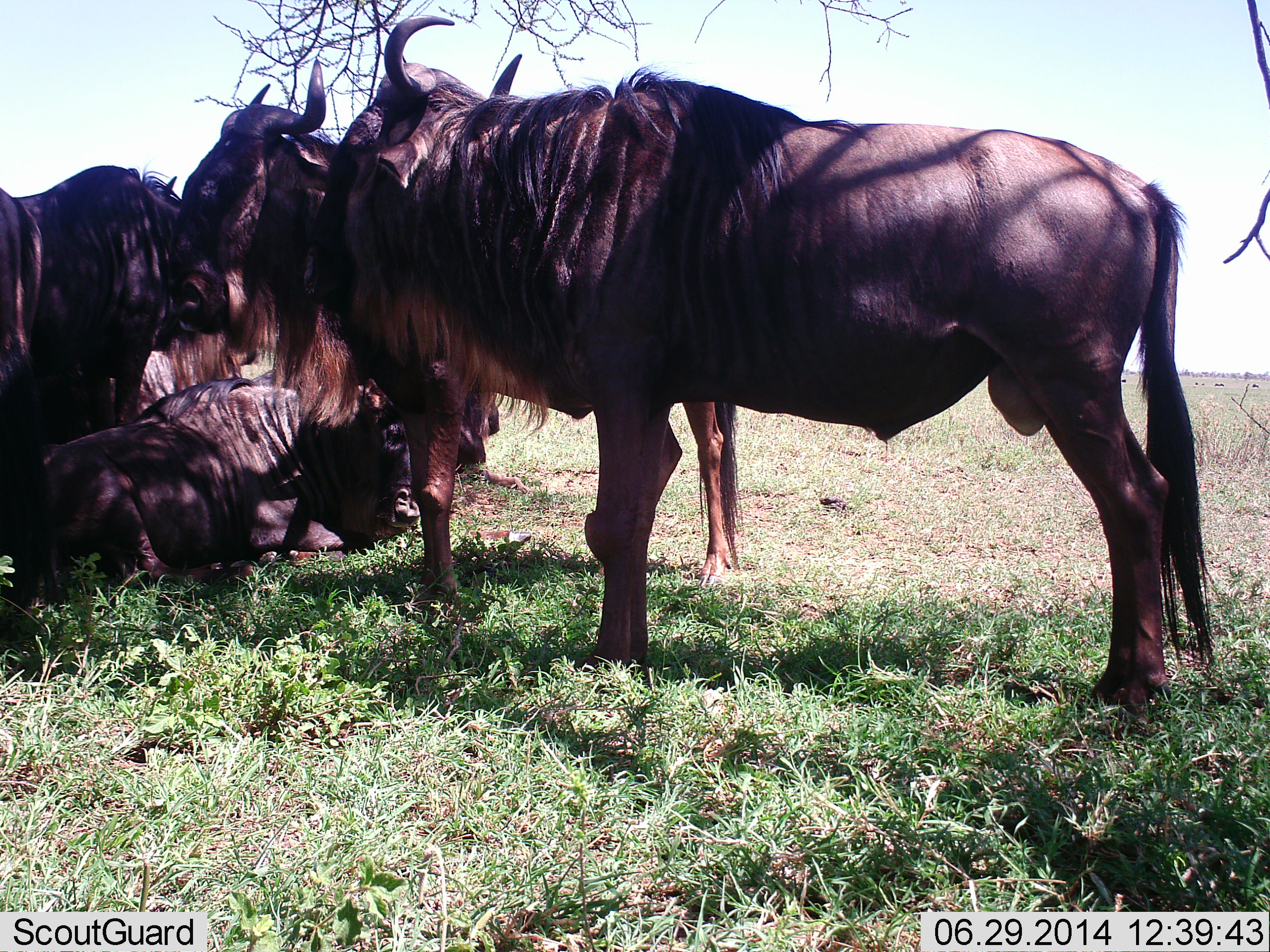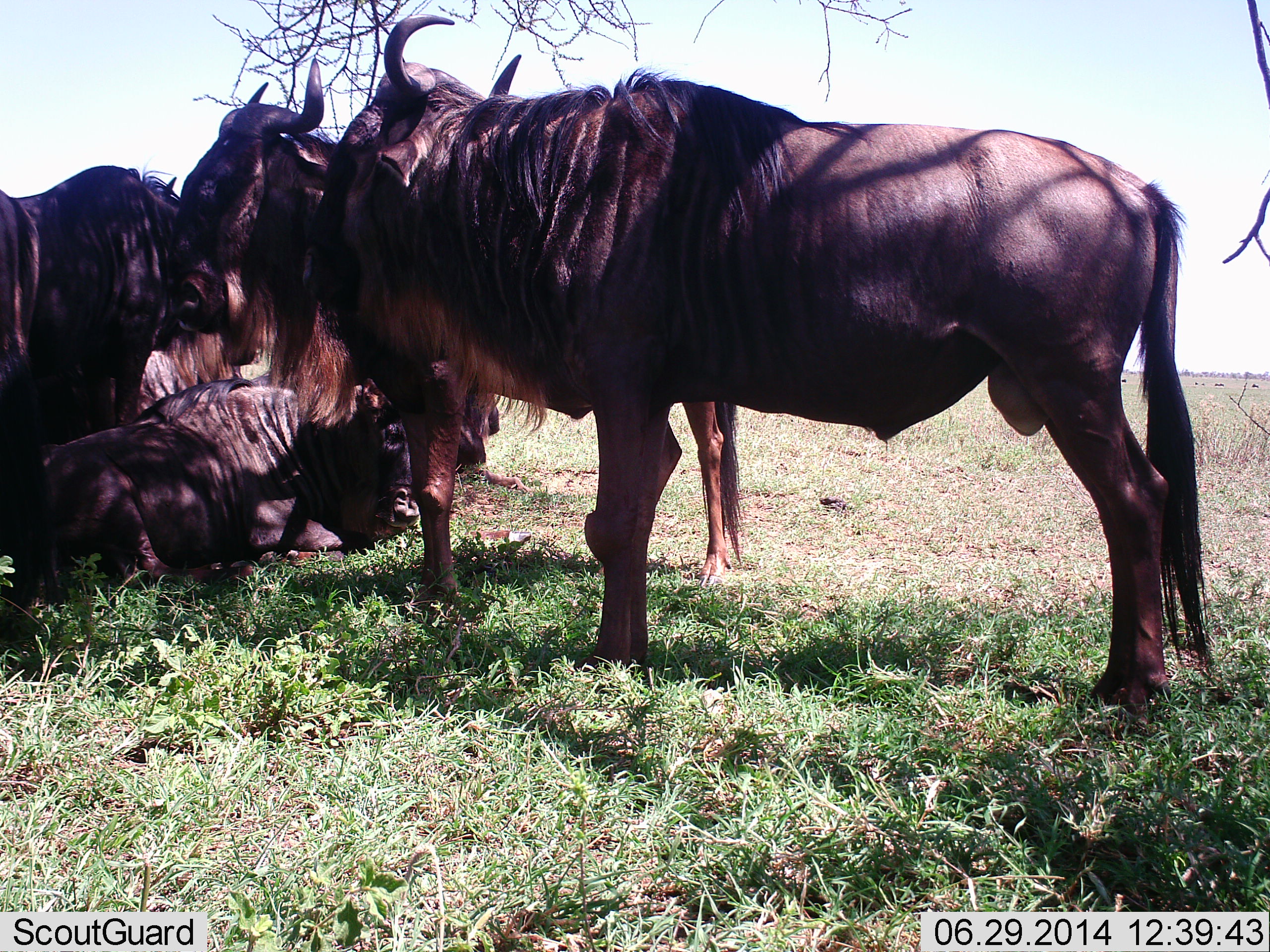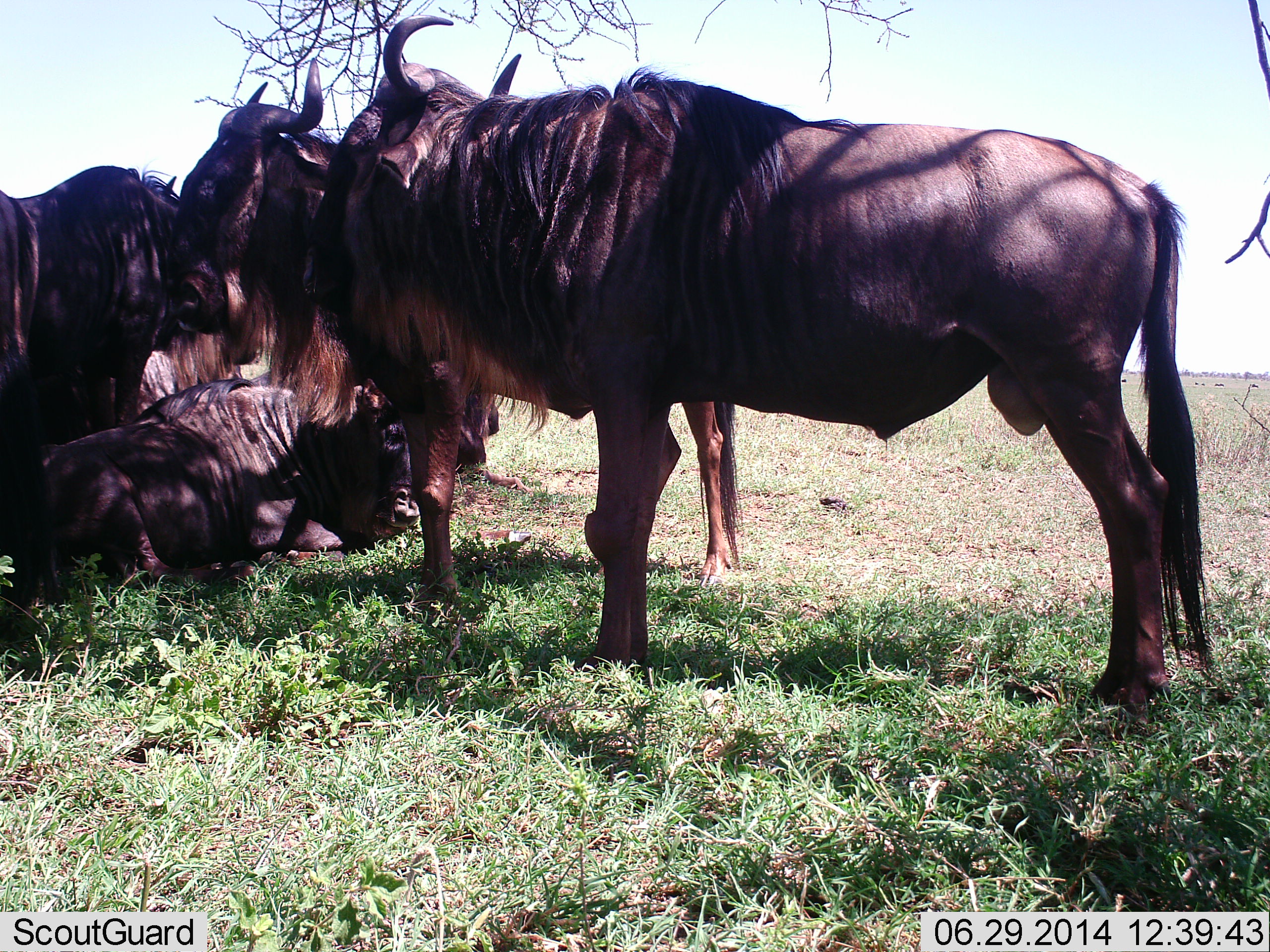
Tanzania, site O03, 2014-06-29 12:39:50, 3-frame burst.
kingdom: Animalia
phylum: Chordata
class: Mammalia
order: Artiodactyla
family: Bovidae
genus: Connochaetes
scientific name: Connochaetes taurinus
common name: blue wildebeest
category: wildebeest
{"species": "wildebeest (blue wildebeest) (Connochaetes taurinus)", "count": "5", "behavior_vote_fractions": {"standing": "90%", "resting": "80%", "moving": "0%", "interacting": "10%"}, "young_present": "0%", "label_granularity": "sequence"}